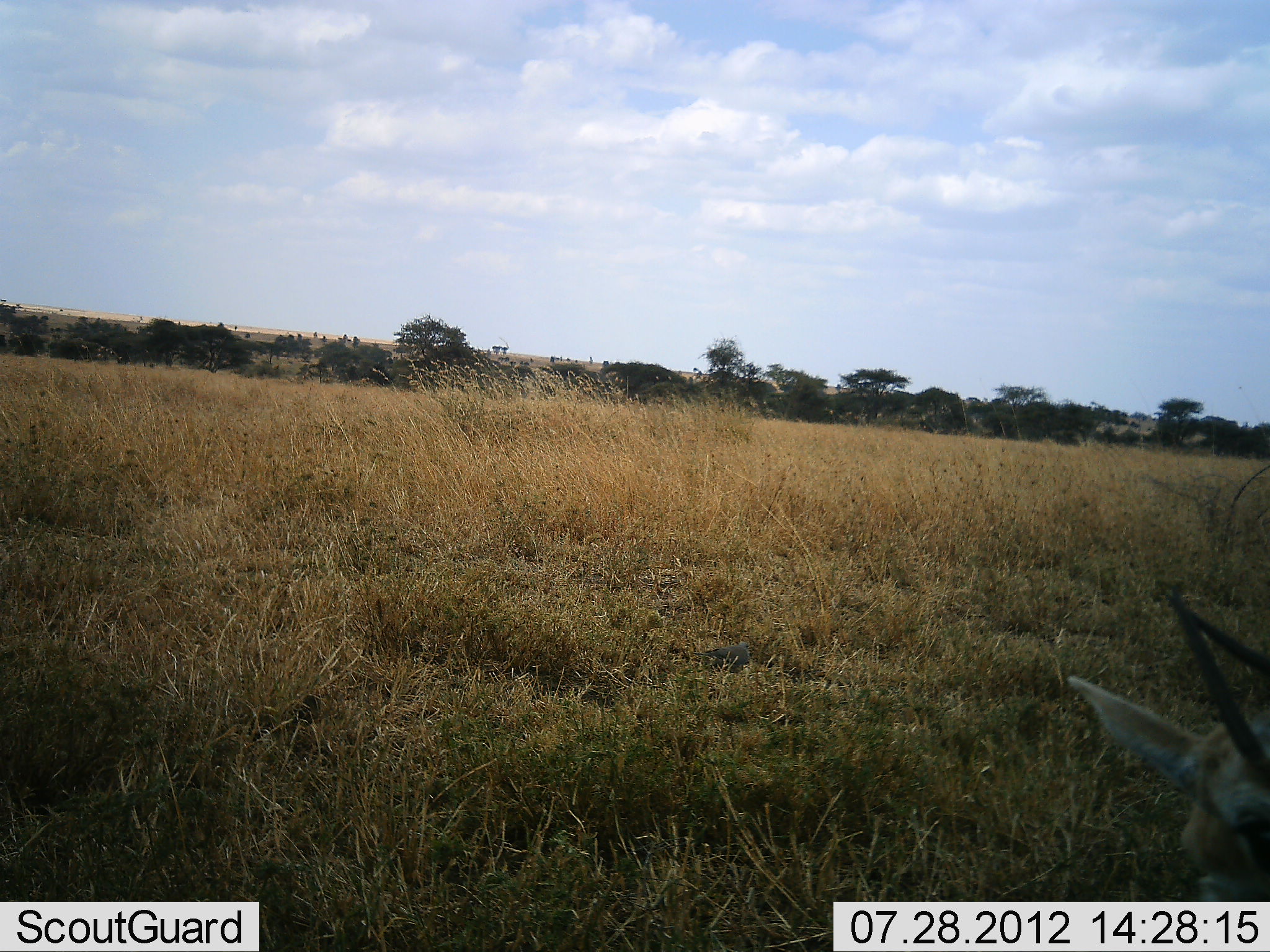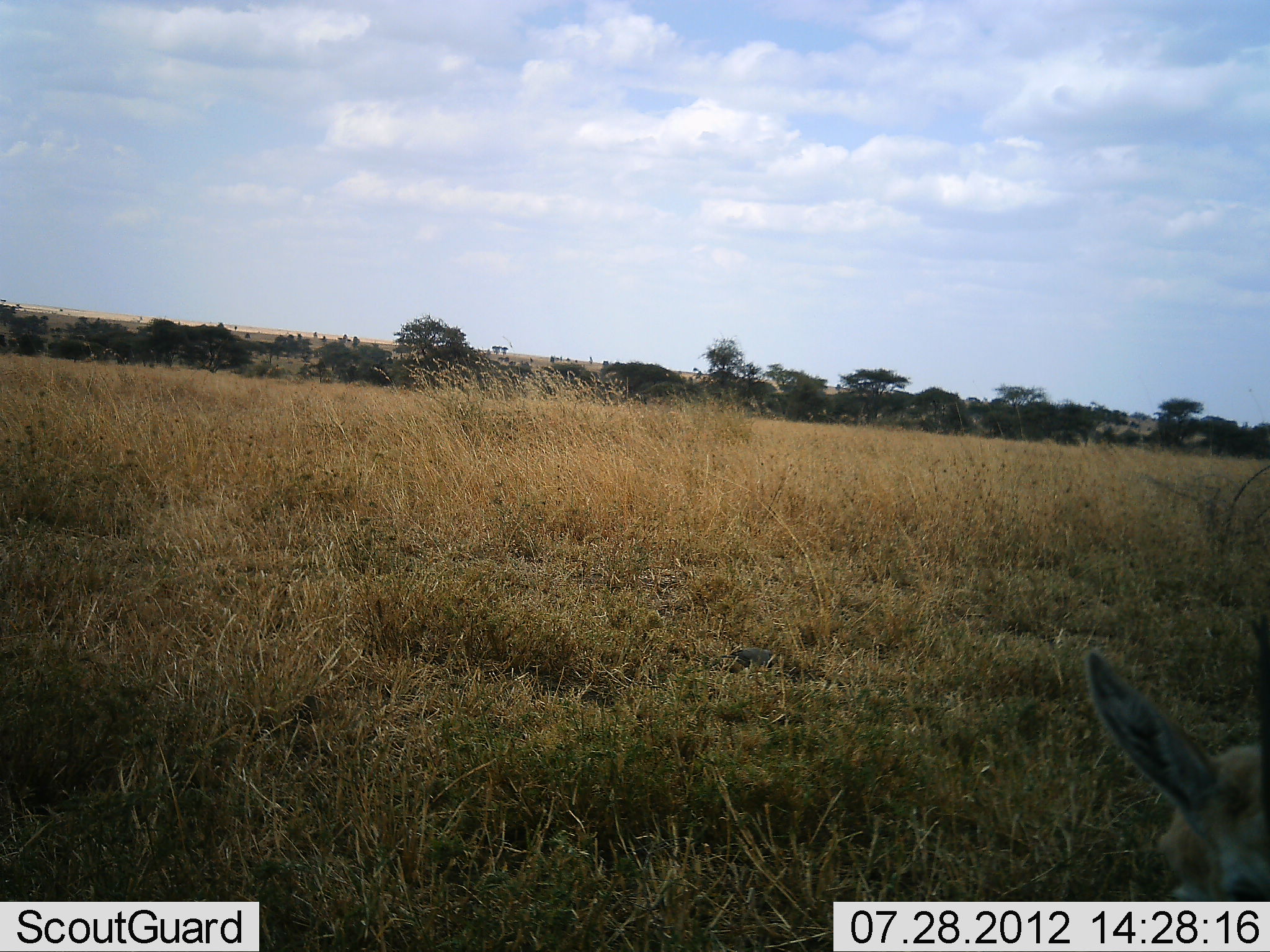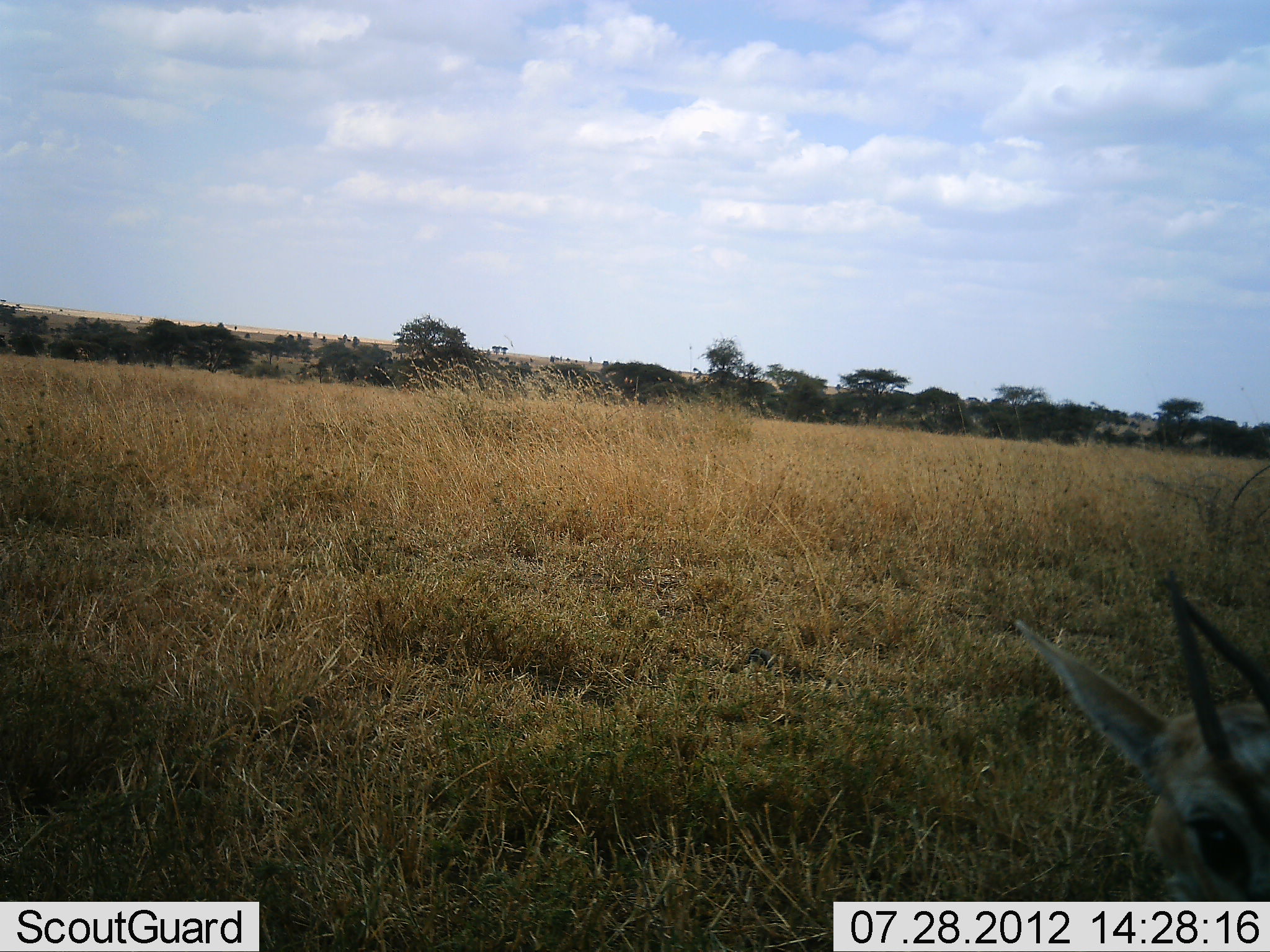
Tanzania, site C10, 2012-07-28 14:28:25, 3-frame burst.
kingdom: Animalia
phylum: Chordata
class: Mammalia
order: Artiodactyla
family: Bovidae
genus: Eudorcas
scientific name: Eudorcas thomsonii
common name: thomson's gazelle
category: gazellethomsons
Gazellethomsons (thomson's gazelle) (Eudorcas thomsonii), count 1. Behavior (volunteer vote fractions): standing 62%, resting 15%, moving 8%, interacting 0%. Young present (vote fraction): 0%. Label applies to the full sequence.